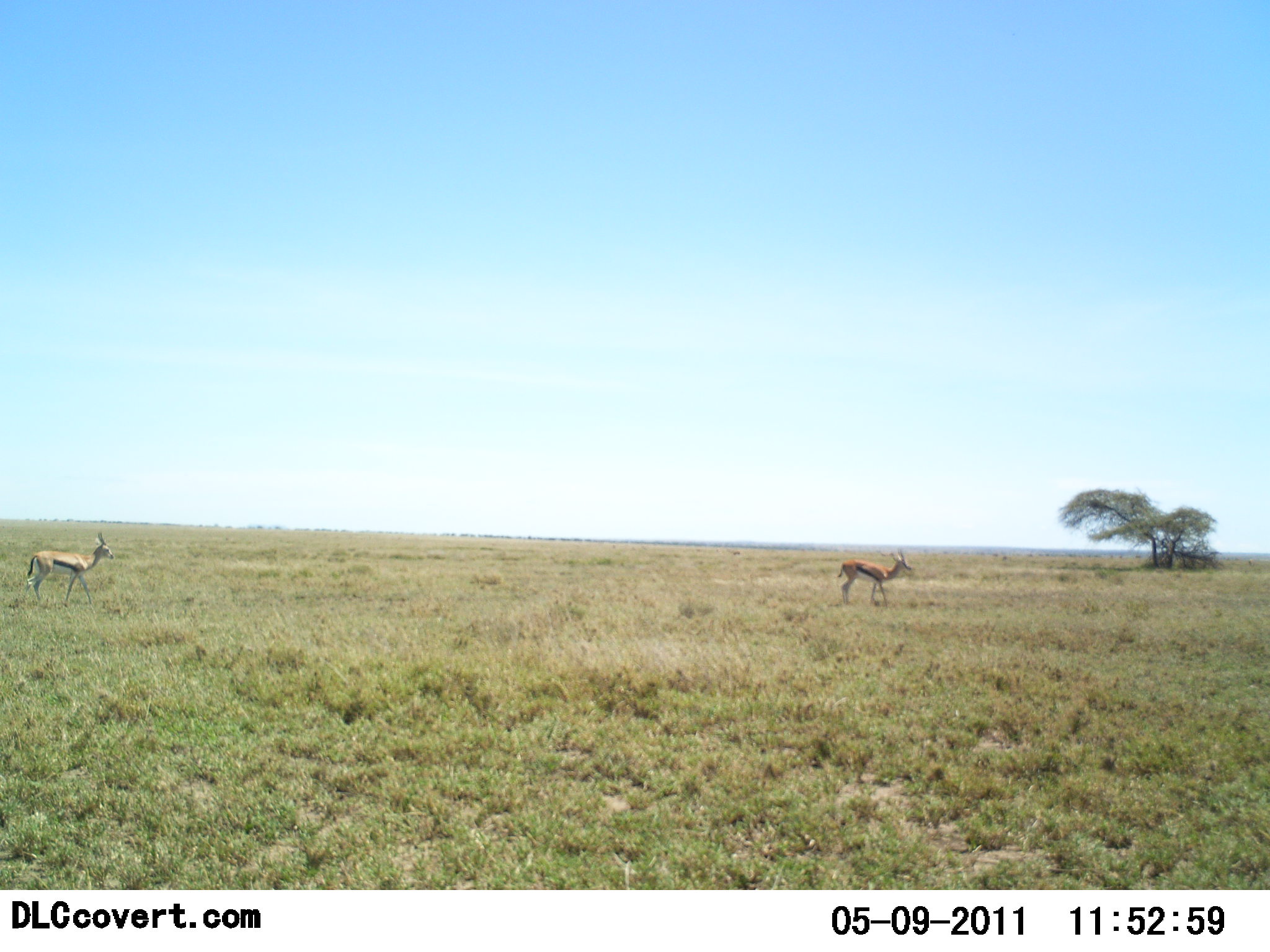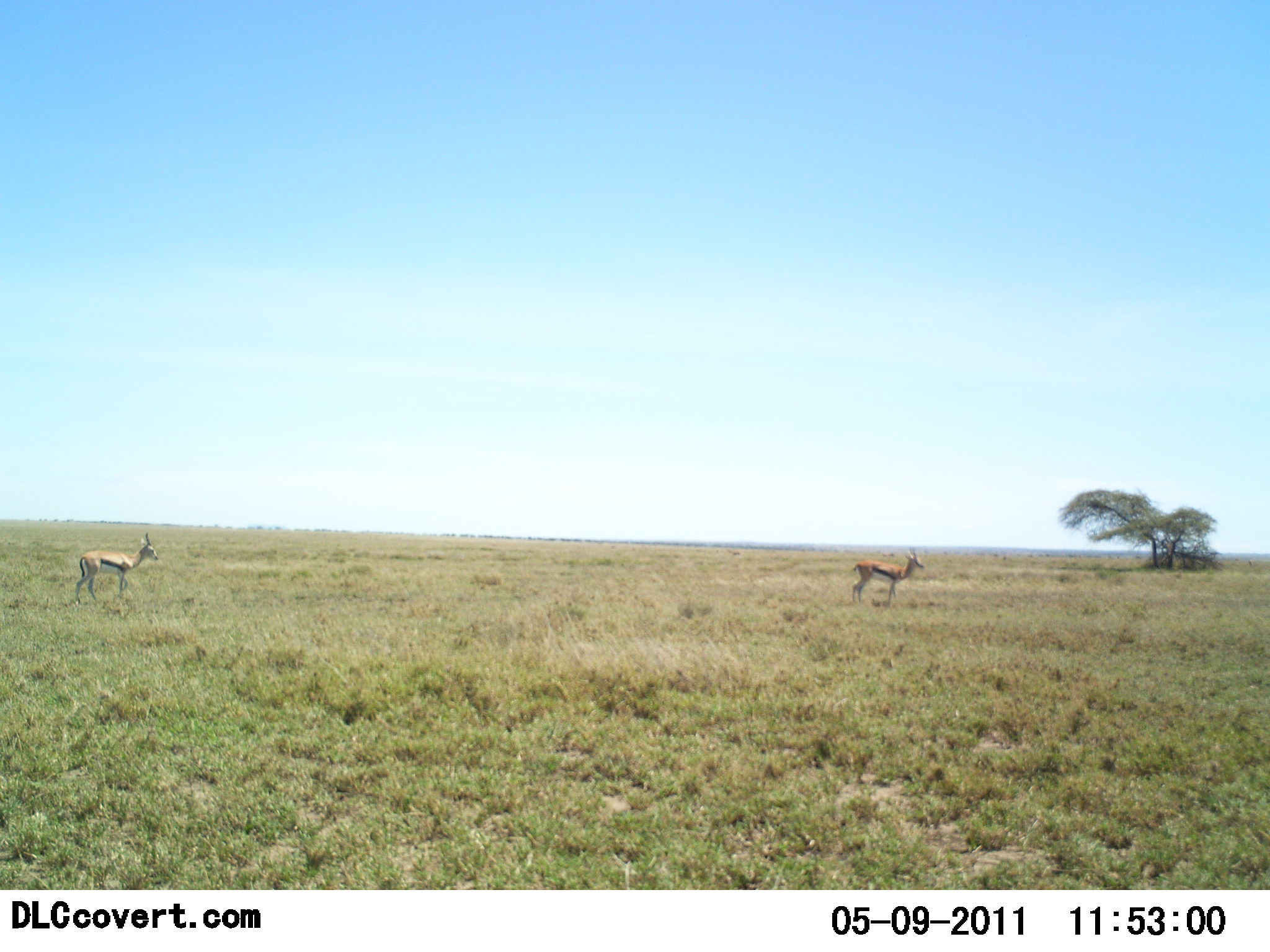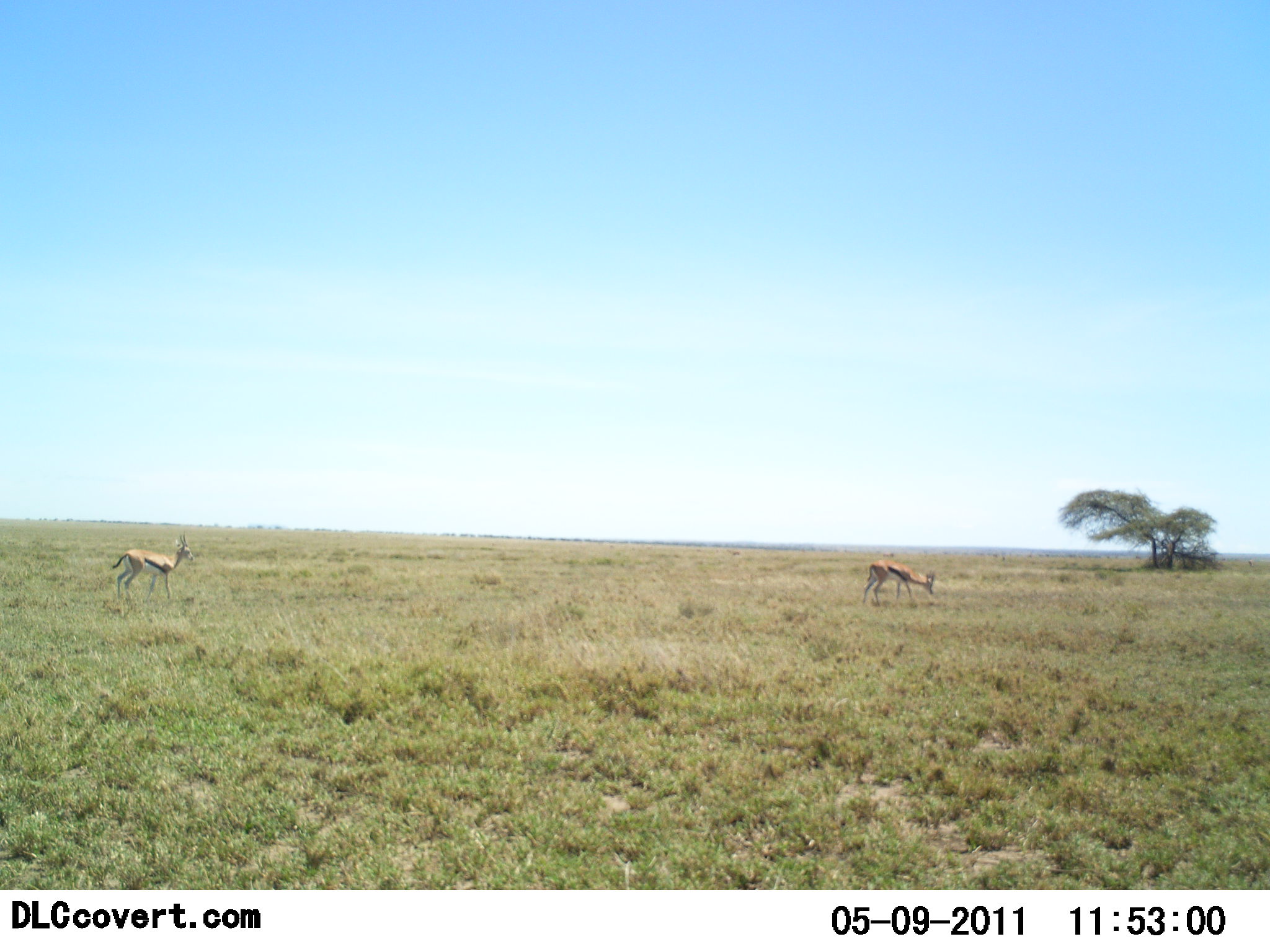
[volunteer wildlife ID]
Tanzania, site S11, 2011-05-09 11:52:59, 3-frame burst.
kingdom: Animalia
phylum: Chordata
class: Mammalia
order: Artiodactyla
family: Bovidae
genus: Eudorcas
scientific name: Eudorcas thomsonii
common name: thomson's gazelle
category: gazellethomsons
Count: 2.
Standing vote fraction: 36%.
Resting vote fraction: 0%.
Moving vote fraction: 82%.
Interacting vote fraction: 0%.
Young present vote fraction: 0%.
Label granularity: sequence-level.